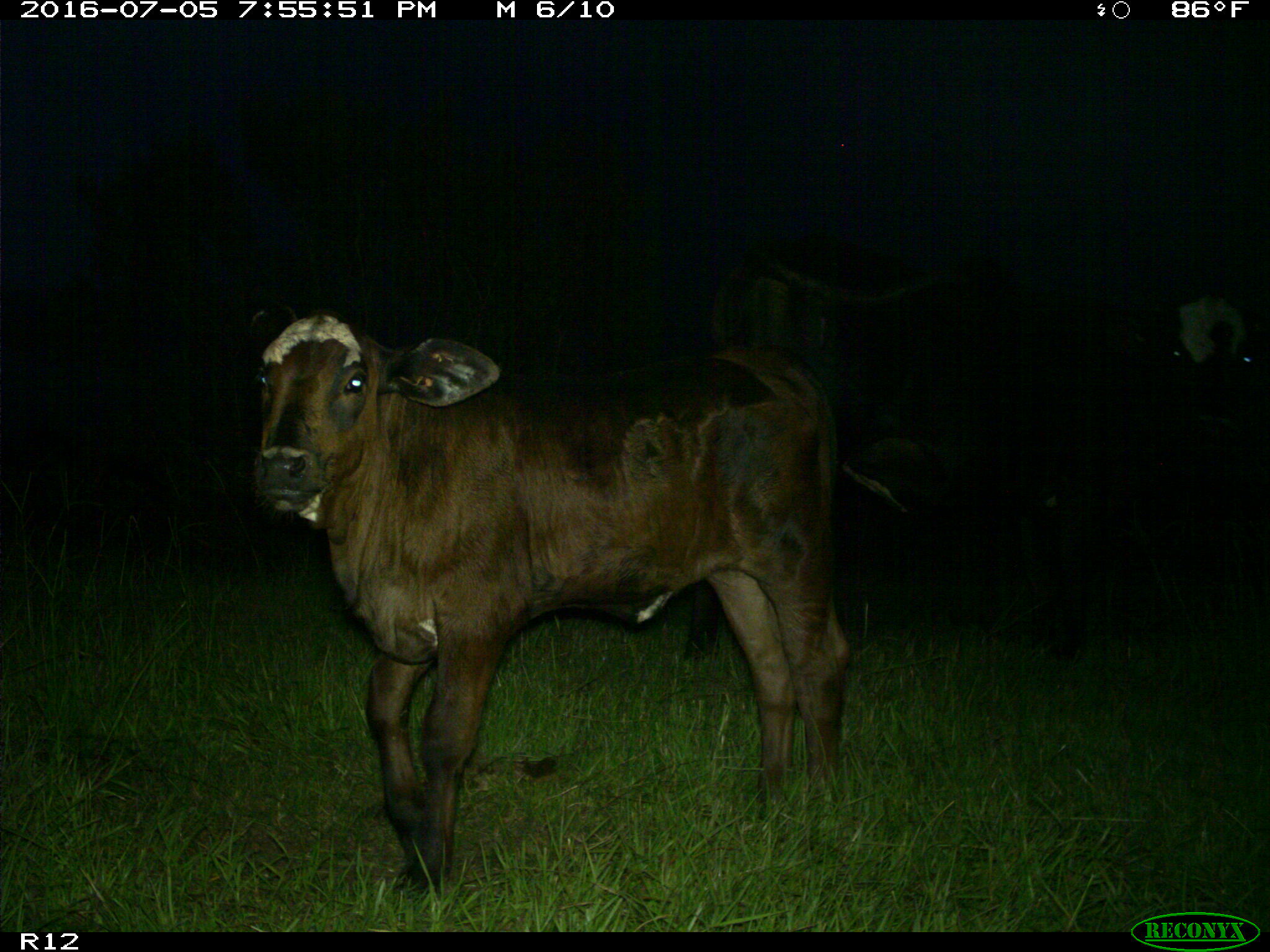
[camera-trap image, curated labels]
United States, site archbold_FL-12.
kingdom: Animalia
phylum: Chordata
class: Mammalia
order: Artiodactyla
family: Bovidae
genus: Bos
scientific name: Bos taurus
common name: domestic cow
Bos taurus (domestic cow).